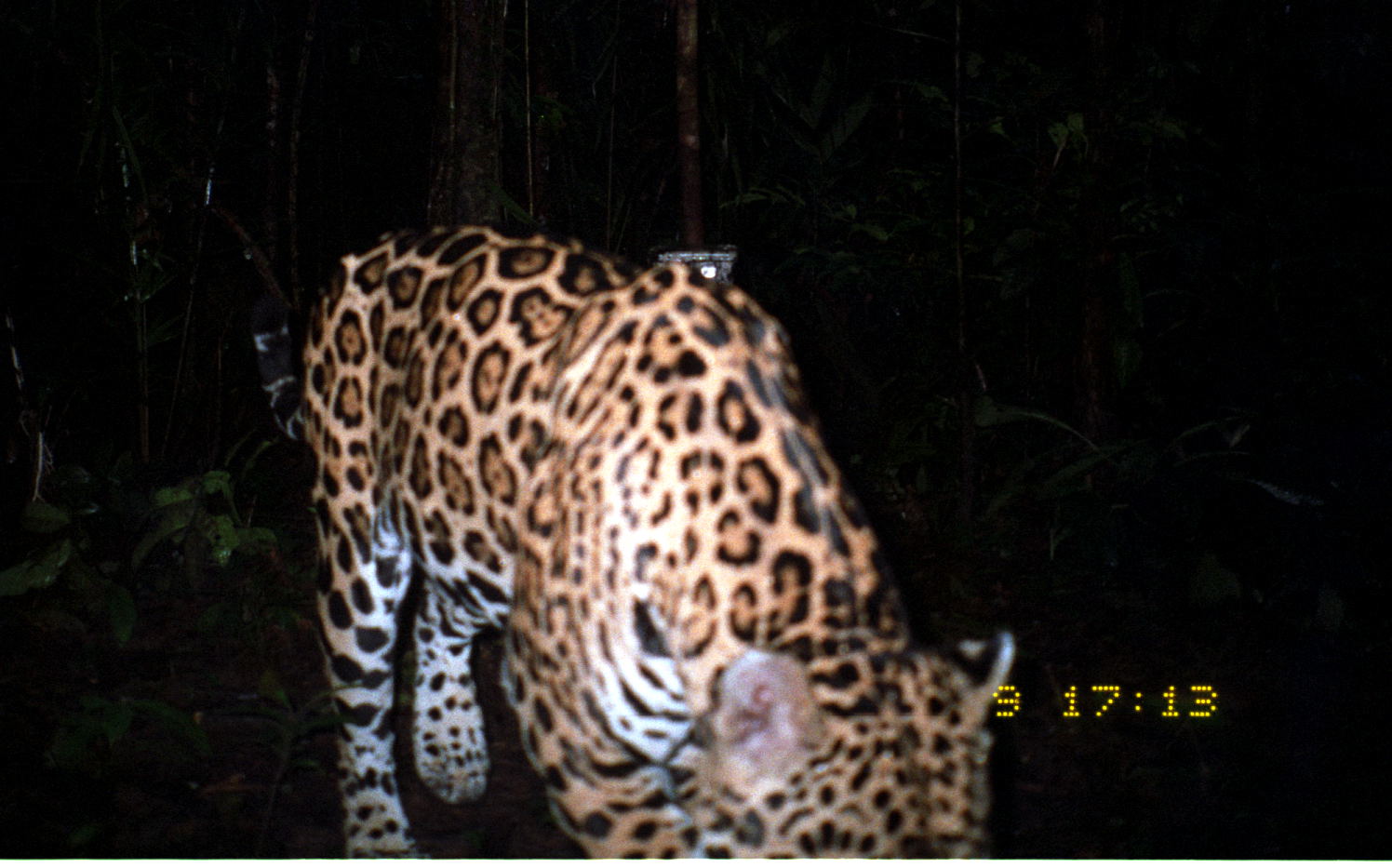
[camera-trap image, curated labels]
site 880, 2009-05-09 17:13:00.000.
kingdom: Animalia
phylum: Chordata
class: Mammalia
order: Carnivora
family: Felidae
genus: Panthera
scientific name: Panthera onca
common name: jaguar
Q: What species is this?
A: Panthera onca (jaguar).